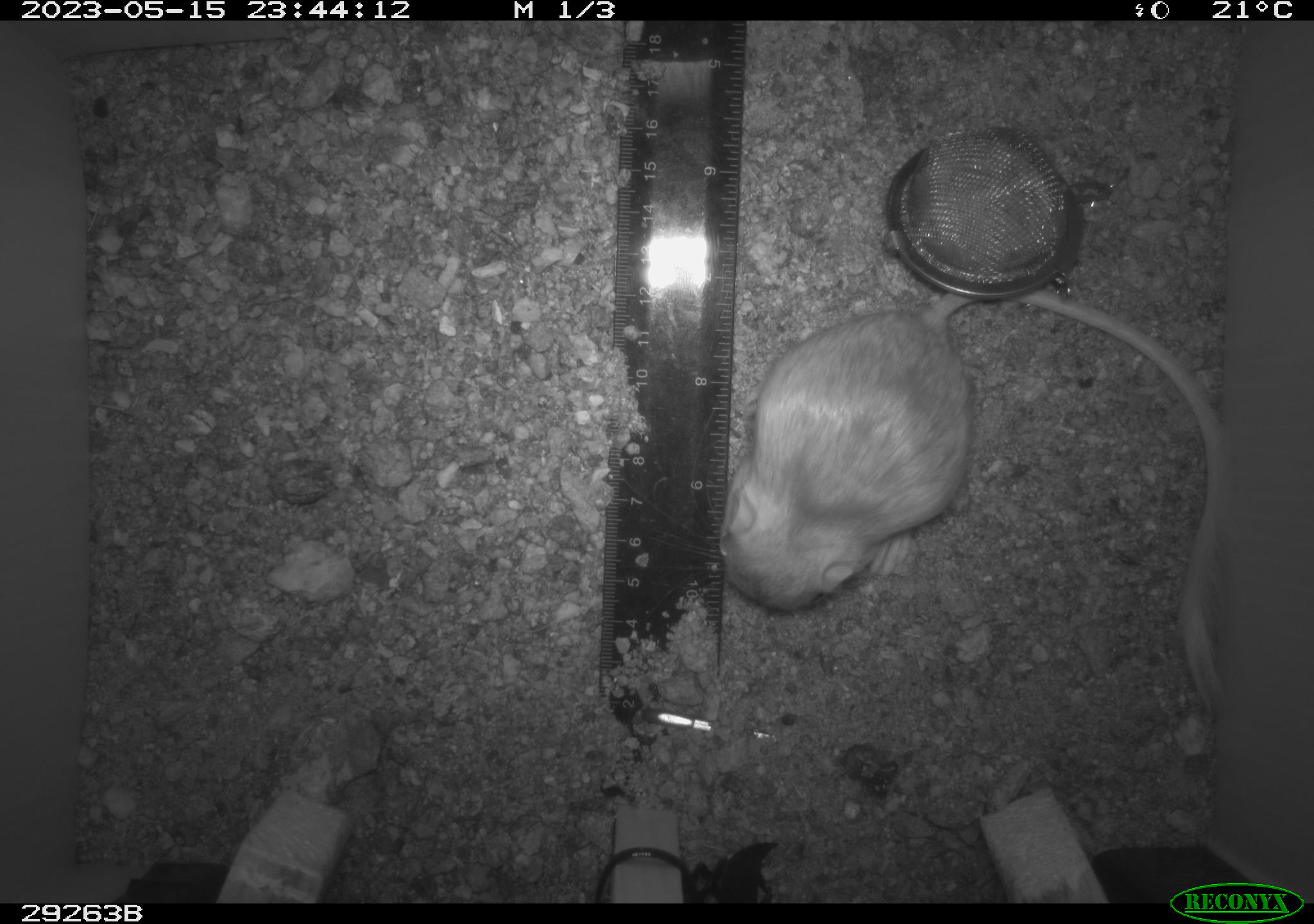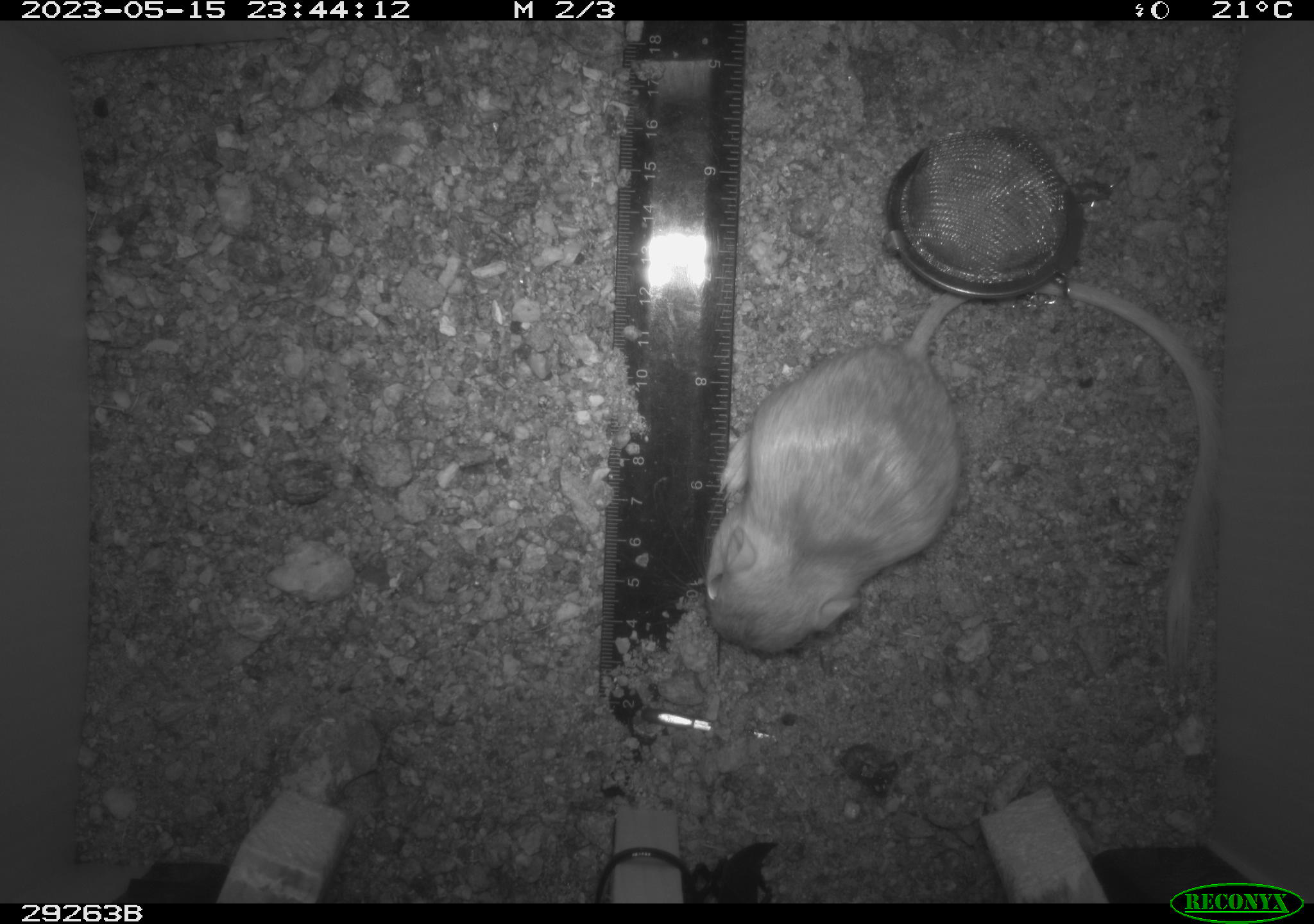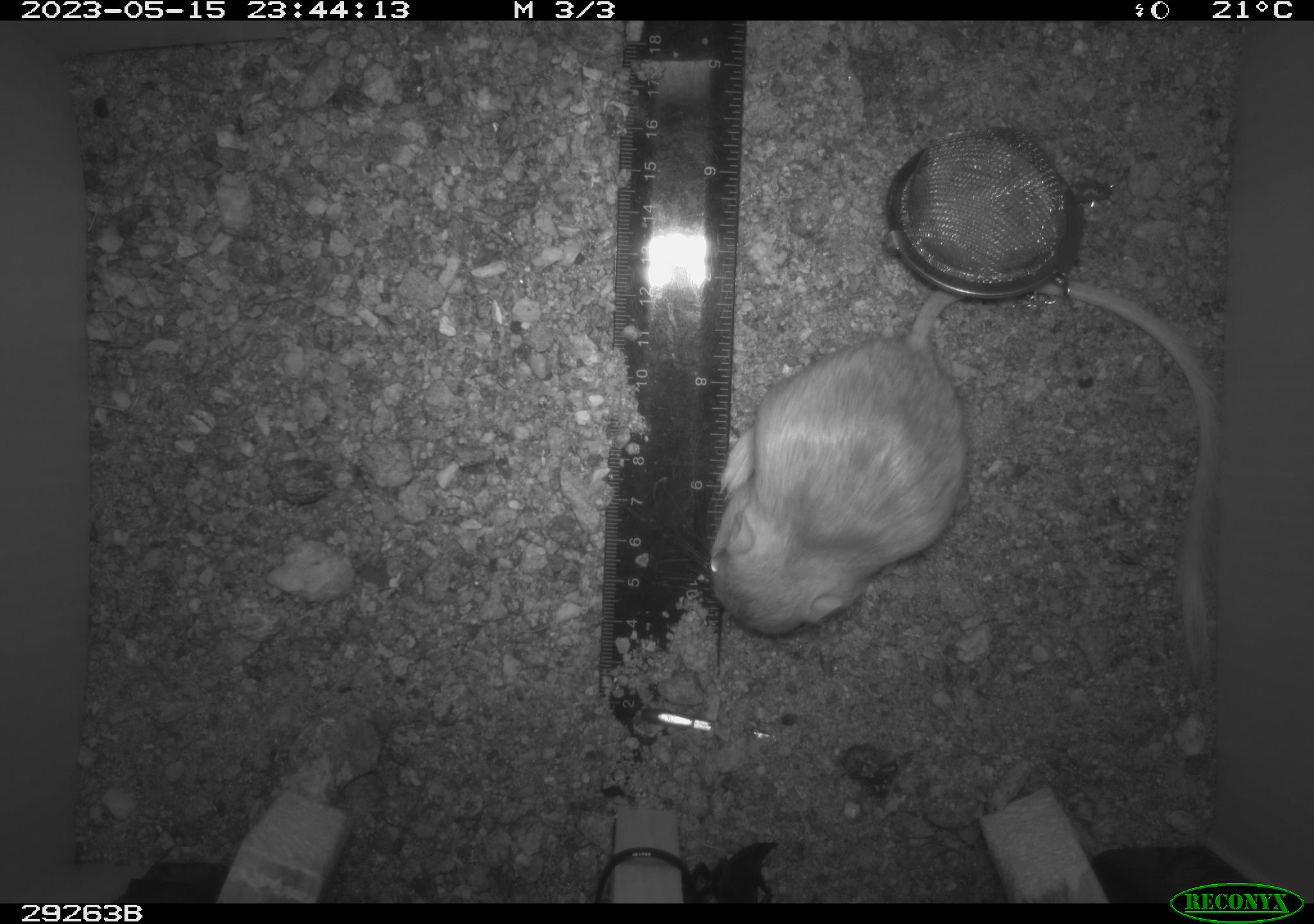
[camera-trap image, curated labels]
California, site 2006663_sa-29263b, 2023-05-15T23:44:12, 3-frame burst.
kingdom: Animalia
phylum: Chordata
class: Mammalia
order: Rodentia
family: Heteromyidae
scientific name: Heteromyidae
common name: kangaroo rats and pocket mice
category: heteromyidae family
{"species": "heteromyidae family (kangaroo rats and pocket mice) (Heteromyidae)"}